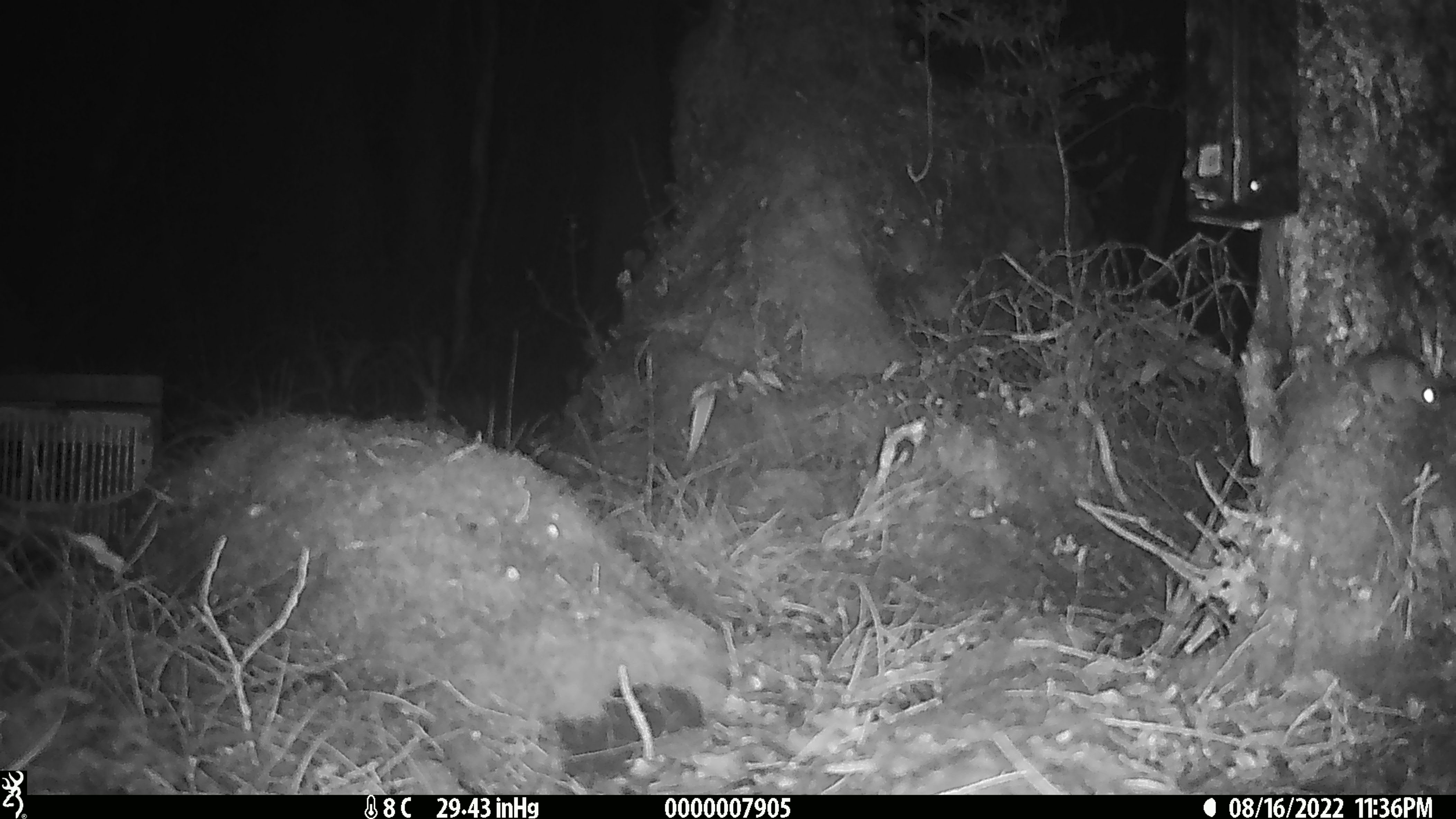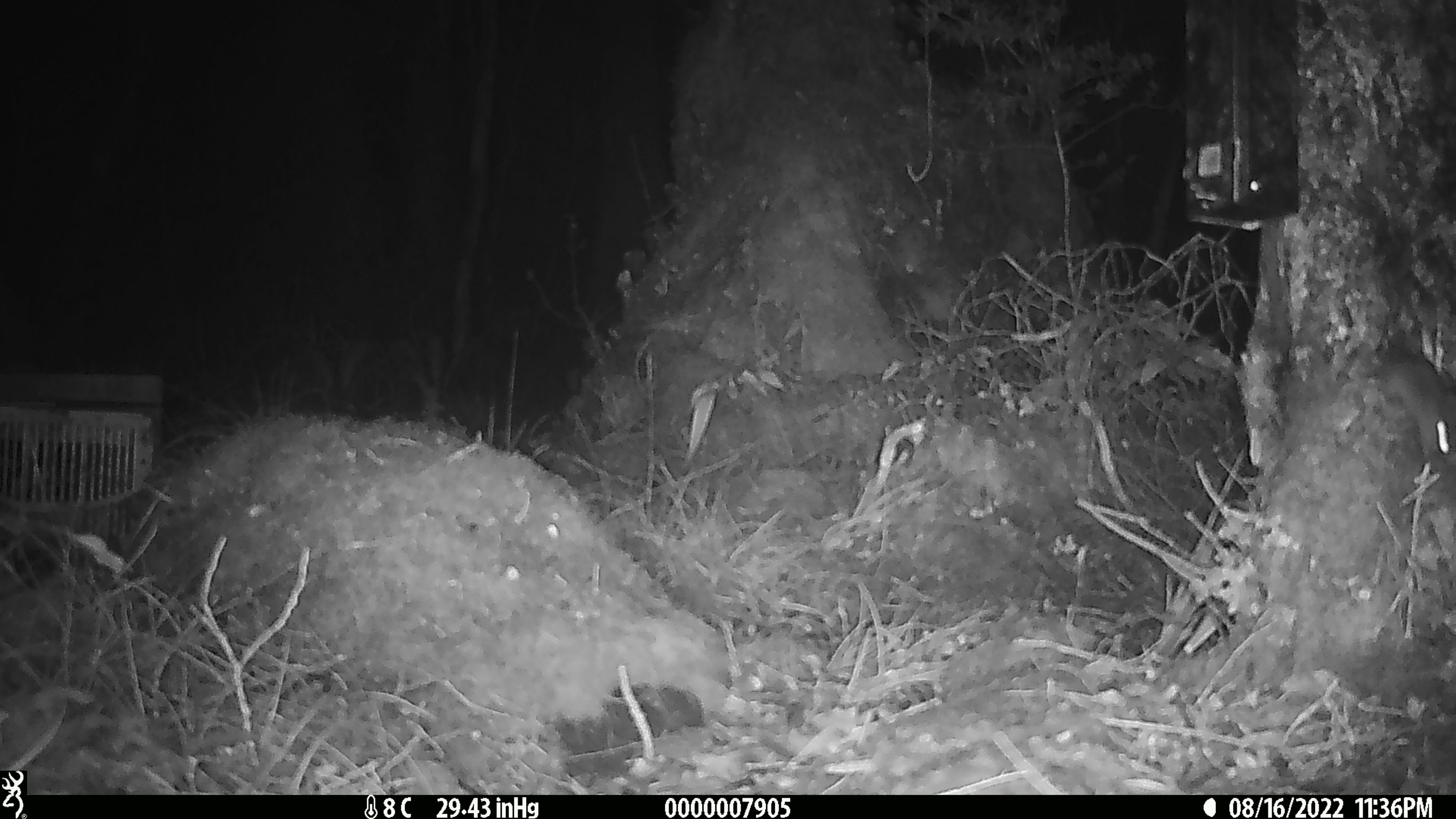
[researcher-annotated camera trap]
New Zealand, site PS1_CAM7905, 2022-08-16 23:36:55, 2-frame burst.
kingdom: Animalia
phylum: Chordata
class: Mammalia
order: Rodentia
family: Muridae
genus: Mus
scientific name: Mus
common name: mouse